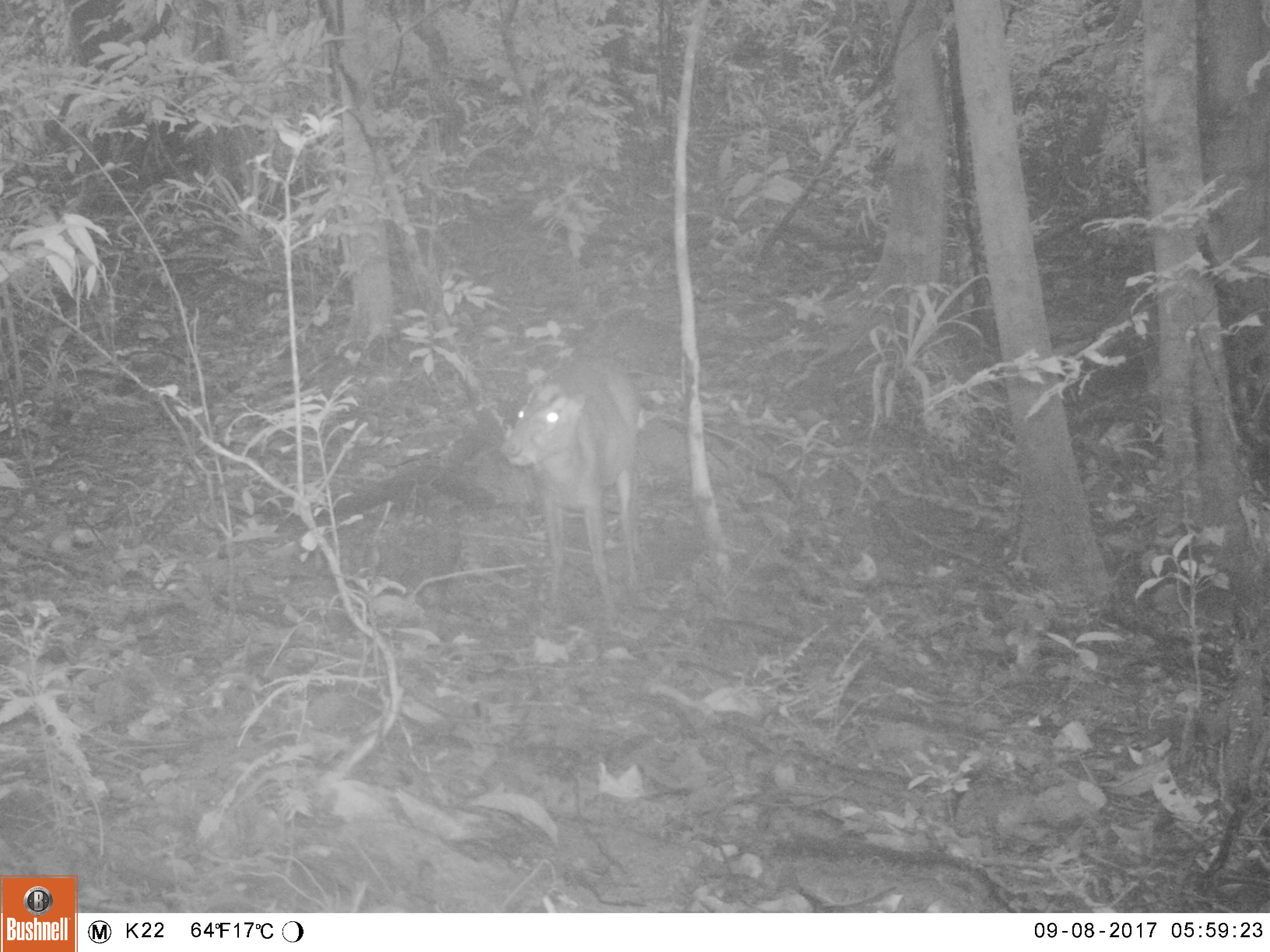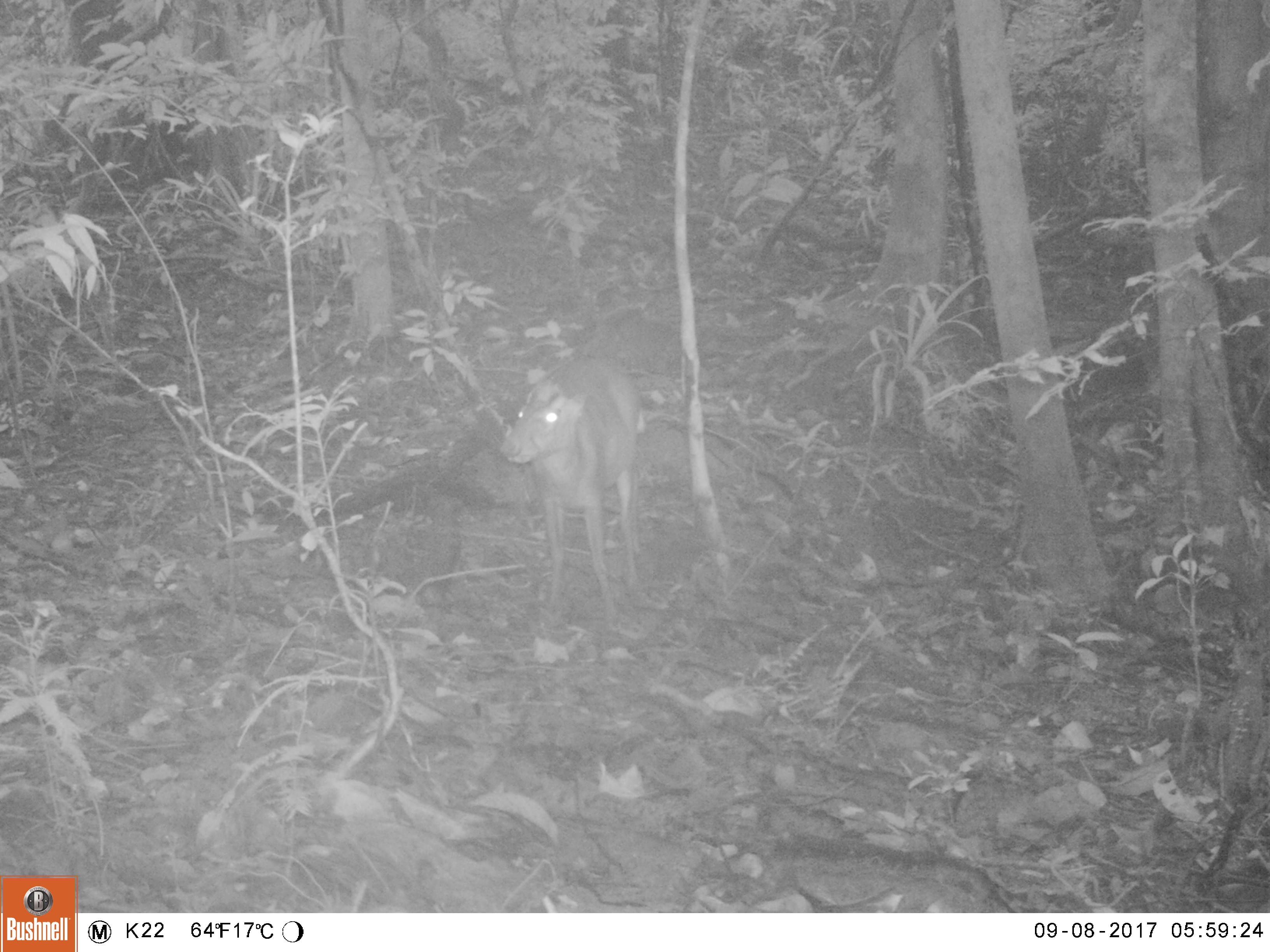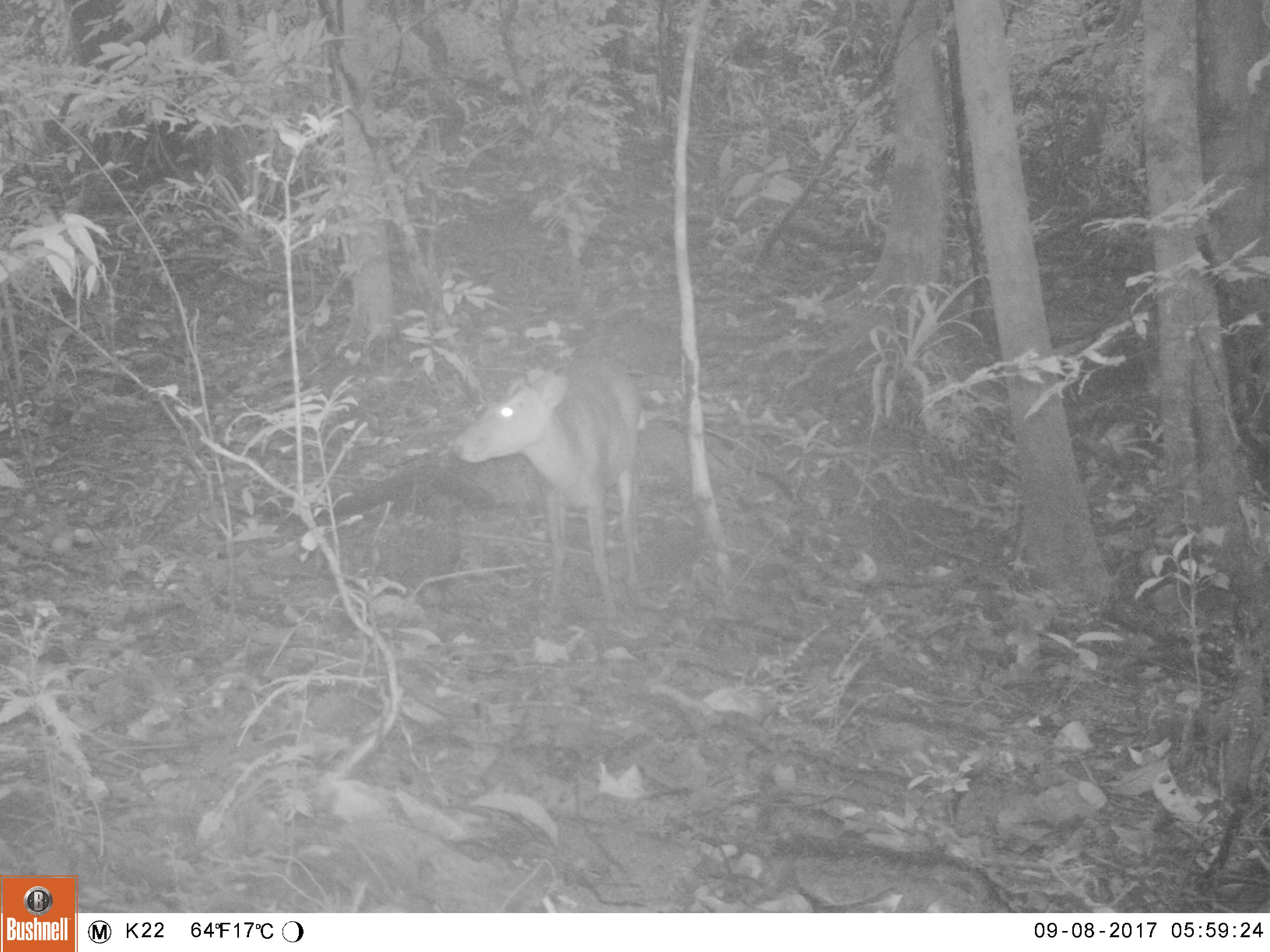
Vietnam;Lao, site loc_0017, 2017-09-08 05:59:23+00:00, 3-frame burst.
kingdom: Animalia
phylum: Chordata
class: Mammalia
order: Artiodactyla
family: Cervidae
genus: Muntiacus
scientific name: Muntiacus rooseveltorum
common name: roosevelt's muntjac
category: roosevelts muntjac group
Roosevelts muntjac group (roosevelt's muntjac) (Muntiacus rooseveltorum). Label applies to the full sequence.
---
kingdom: Animalia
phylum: Chordata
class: Mammalia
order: Primates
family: Cercopithecidae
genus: Macaca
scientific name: Macaca arctoides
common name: stump-tailed macaque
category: stump tailed macaque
Stump tailed macaque (stump-tailed macaque) (Macaca arctoides). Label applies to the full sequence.